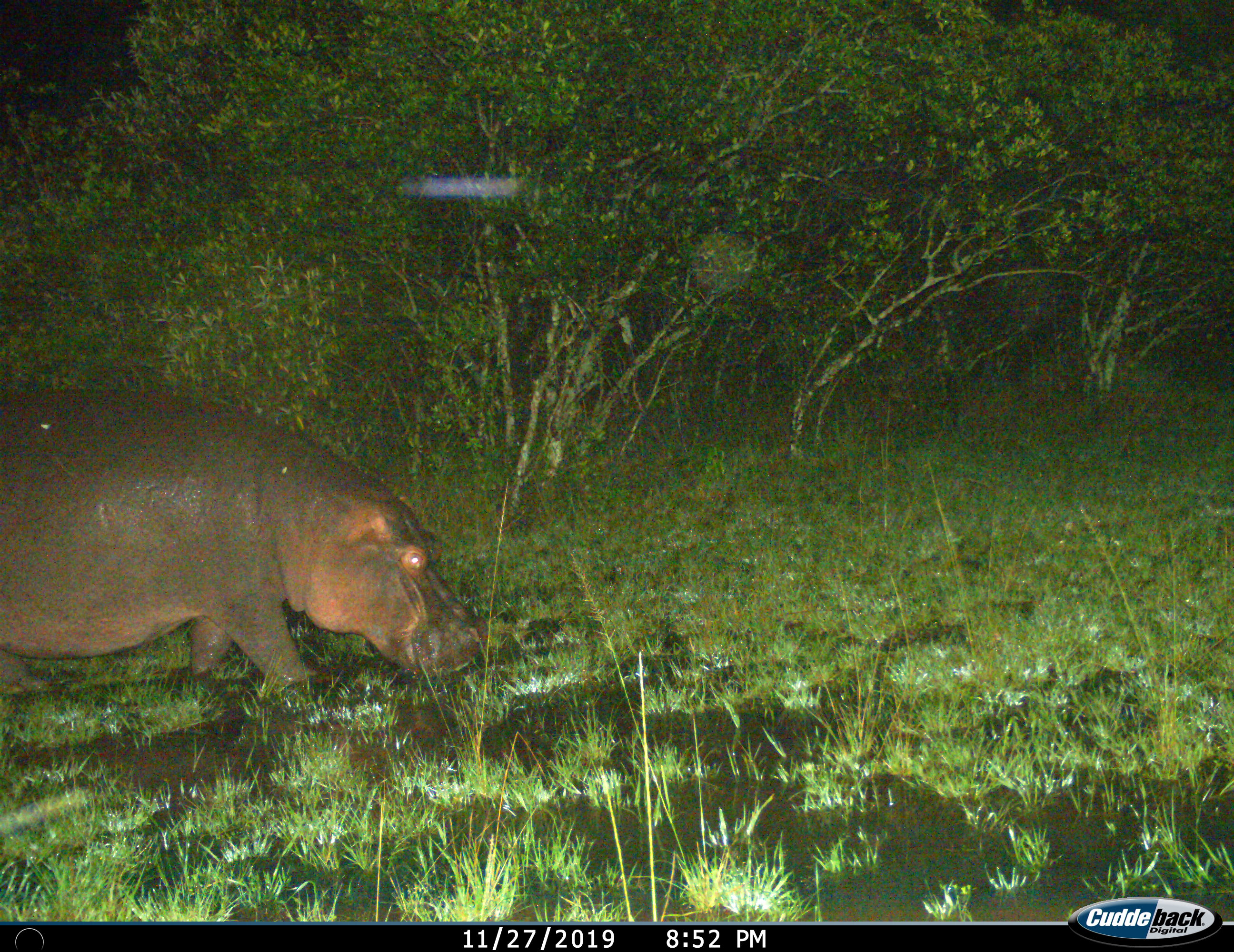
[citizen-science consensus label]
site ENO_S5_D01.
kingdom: Animalia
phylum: Chordata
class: Mammalia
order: Artiodactyla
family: Hippopotamidae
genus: Hippopotamus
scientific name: Hippopotamus amphibius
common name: hippopotamus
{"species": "hippopotamus (Hippopotamus amphibius)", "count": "1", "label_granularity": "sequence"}